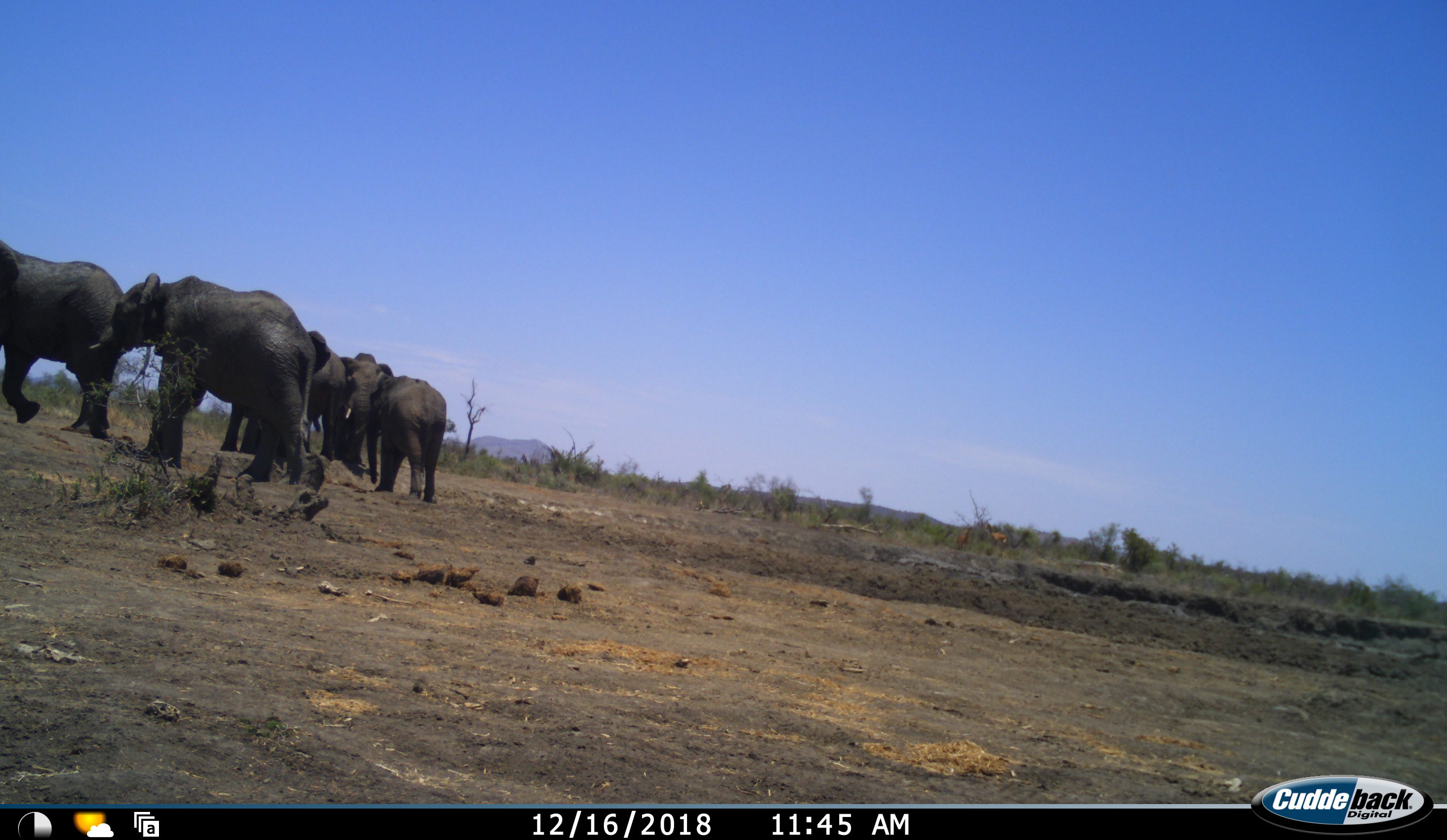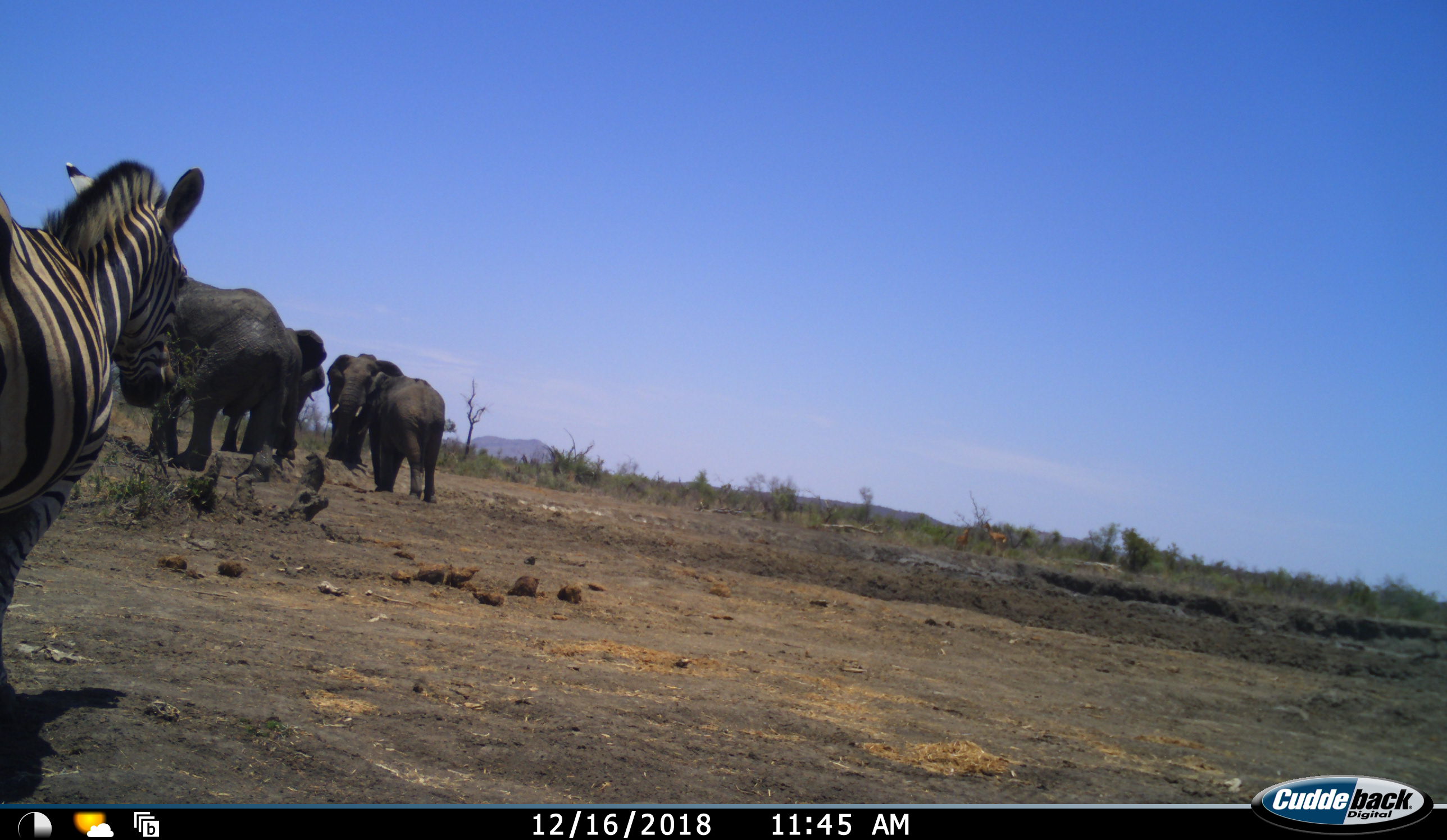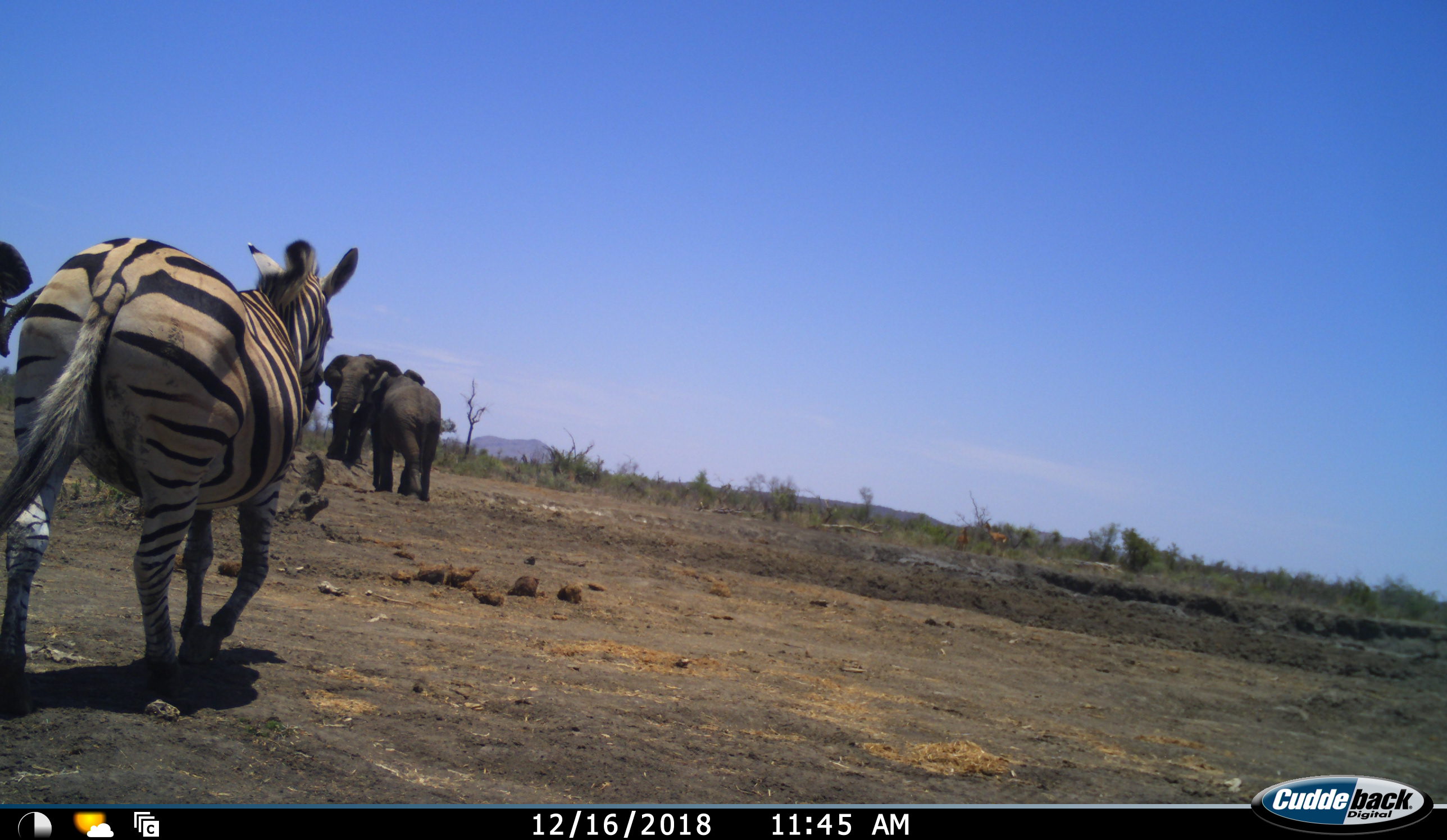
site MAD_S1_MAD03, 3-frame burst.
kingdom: Animalia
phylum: Chordata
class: Mammalia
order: Proboscidea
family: Elephantidae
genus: Loxodonta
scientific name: Loxodonta africana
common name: african bush elephant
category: elephant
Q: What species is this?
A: Elephant (african bush elephant) (Loxodonta africana).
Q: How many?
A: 5.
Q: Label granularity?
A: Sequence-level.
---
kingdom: Animalia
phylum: Chordata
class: Mammalia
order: Perissodactyla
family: Equidae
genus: Equus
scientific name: Equus quagga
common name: plains zebra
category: zebraplains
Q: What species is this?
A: Zebraplains (plains zebra) (Equus quagga).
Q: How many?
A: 1.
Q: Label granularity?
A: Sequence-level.